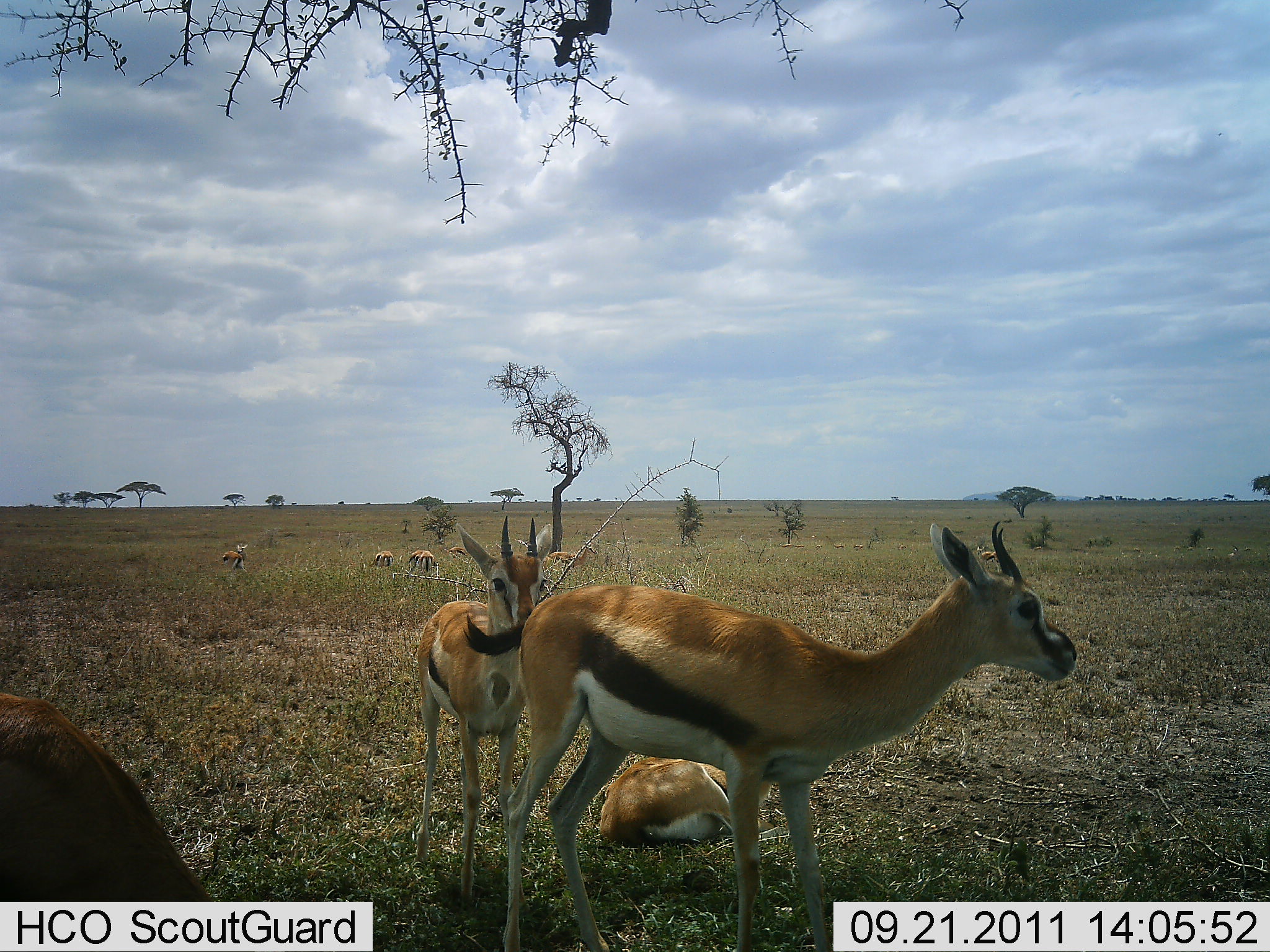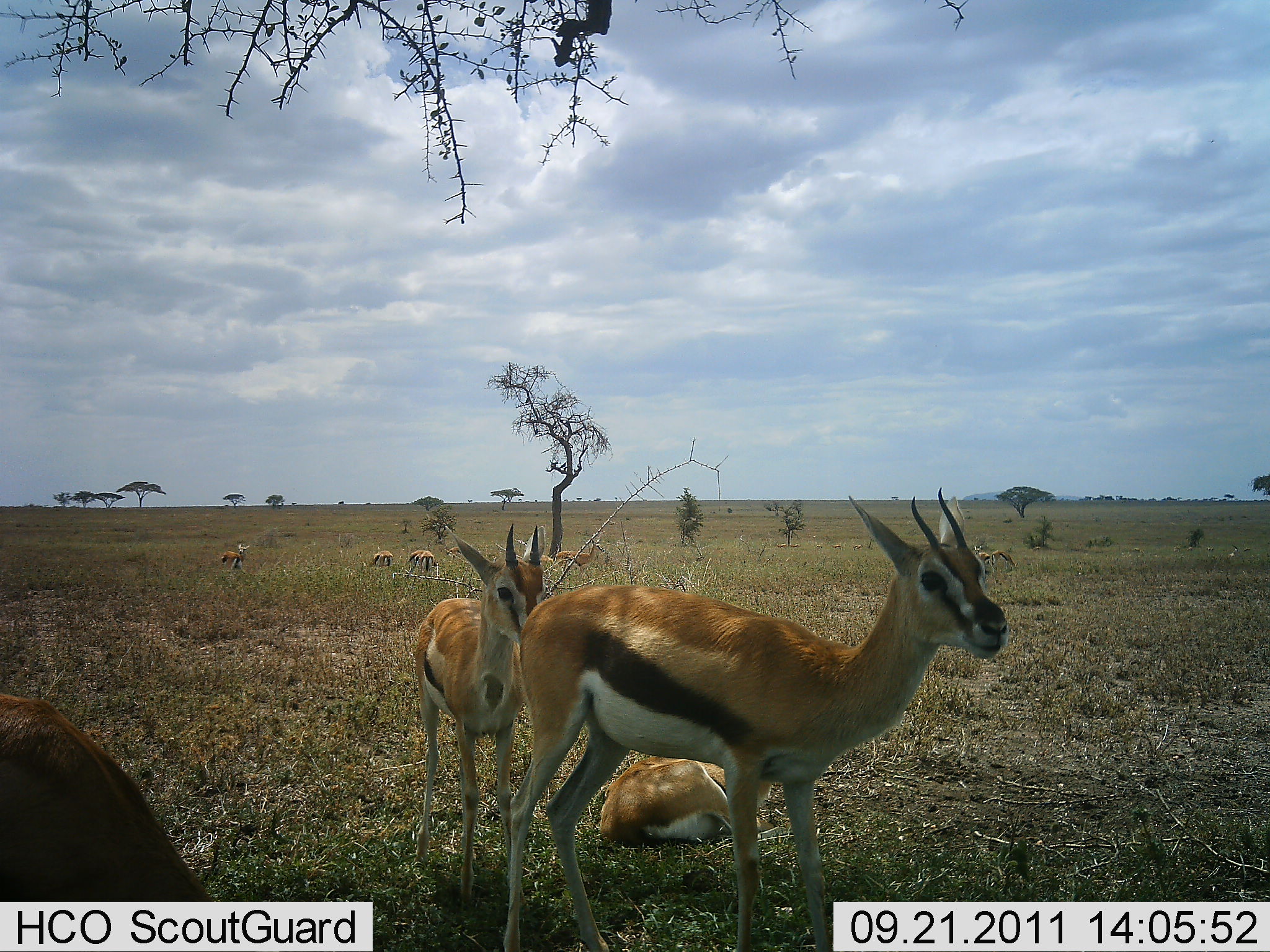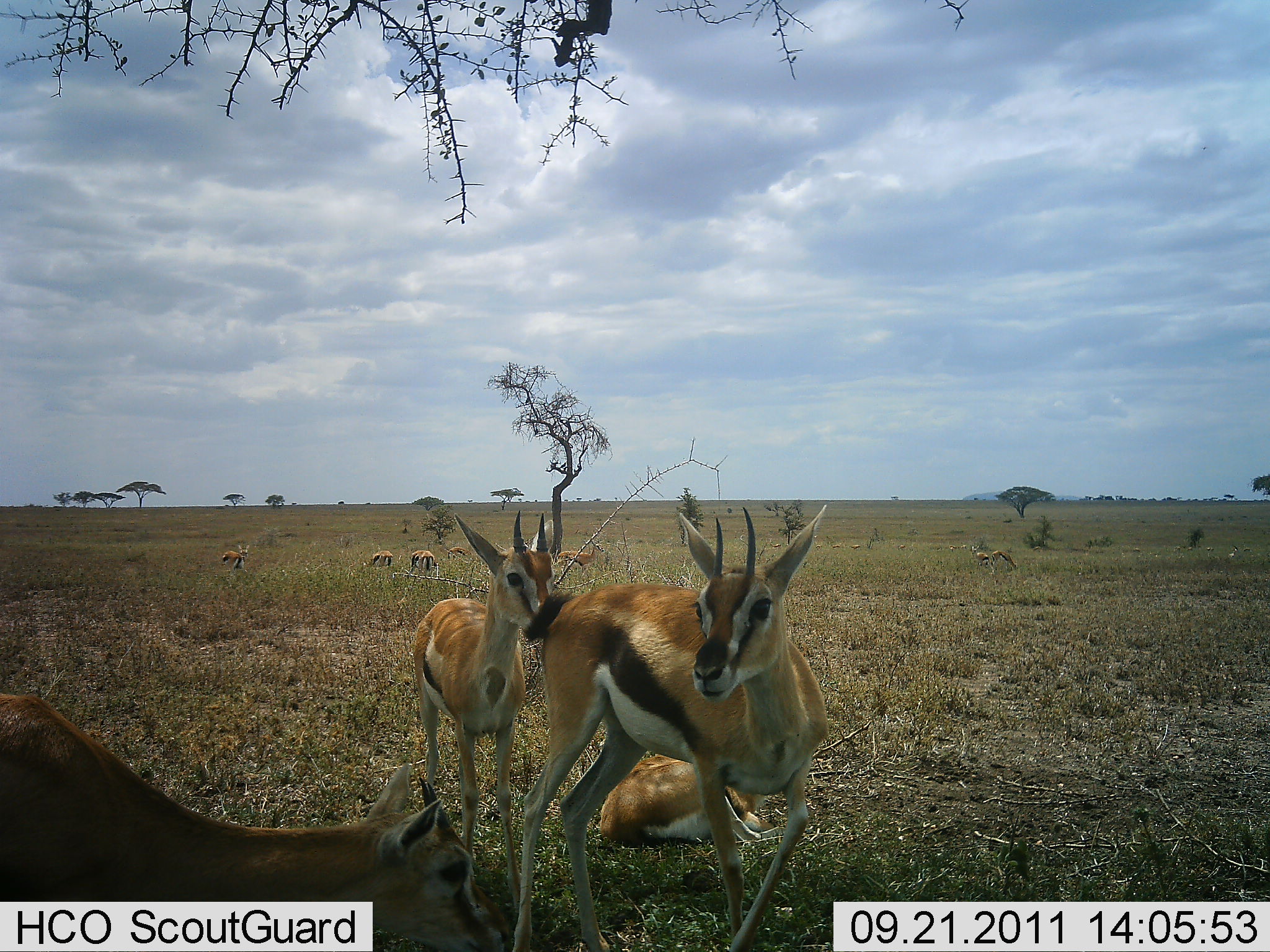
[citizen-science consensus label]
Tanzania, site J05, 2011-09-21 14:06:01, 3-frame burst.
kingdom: Animalia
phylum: Chordata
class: Mammalia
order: Artiodactyla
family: Bovidae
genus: Eudorcas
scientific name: Eudorcas thomsonii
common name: thomson's gazelle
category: gazellethomsons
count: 10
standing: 90%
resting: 70%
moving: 10%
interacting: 10%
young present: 20%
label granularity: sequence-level